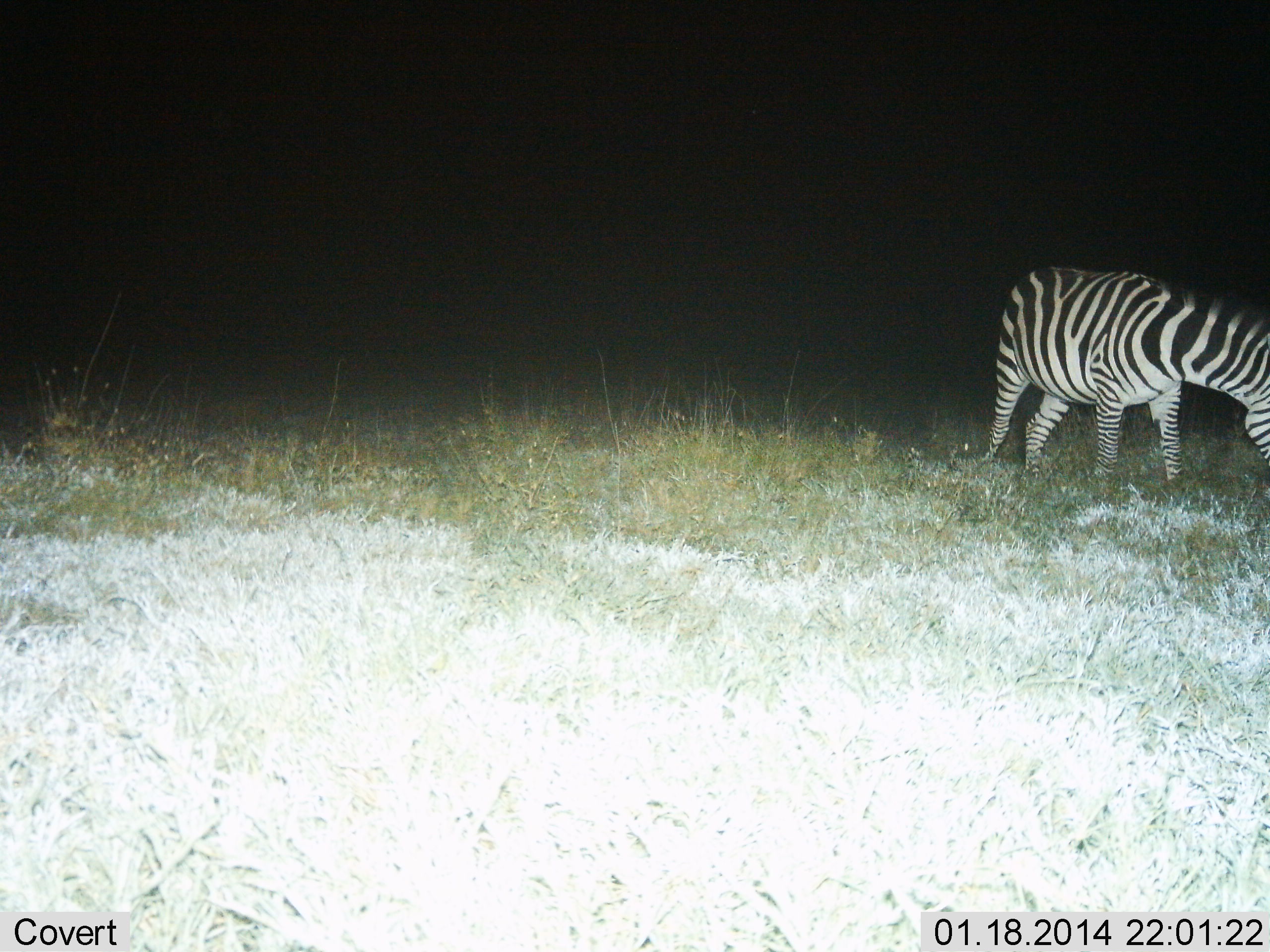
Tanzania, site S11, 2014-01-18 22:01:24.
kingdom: Animalia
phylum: Chordata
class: Mammalia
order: Perissodactyla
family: Equidae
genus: Equus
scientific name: Equus quagga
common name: plains zebra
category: zebra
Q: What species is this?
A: Zebra (plains zebra) (Equus quagga).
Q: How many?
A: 1.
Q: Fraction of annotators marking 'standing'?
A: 40%.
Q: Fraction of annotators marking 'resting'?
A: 0%.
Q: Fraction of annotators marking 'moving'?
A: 10%.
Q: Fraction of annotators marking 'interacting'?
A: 0%.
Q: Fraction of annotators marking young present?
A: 0%.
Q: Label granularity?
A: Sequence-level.